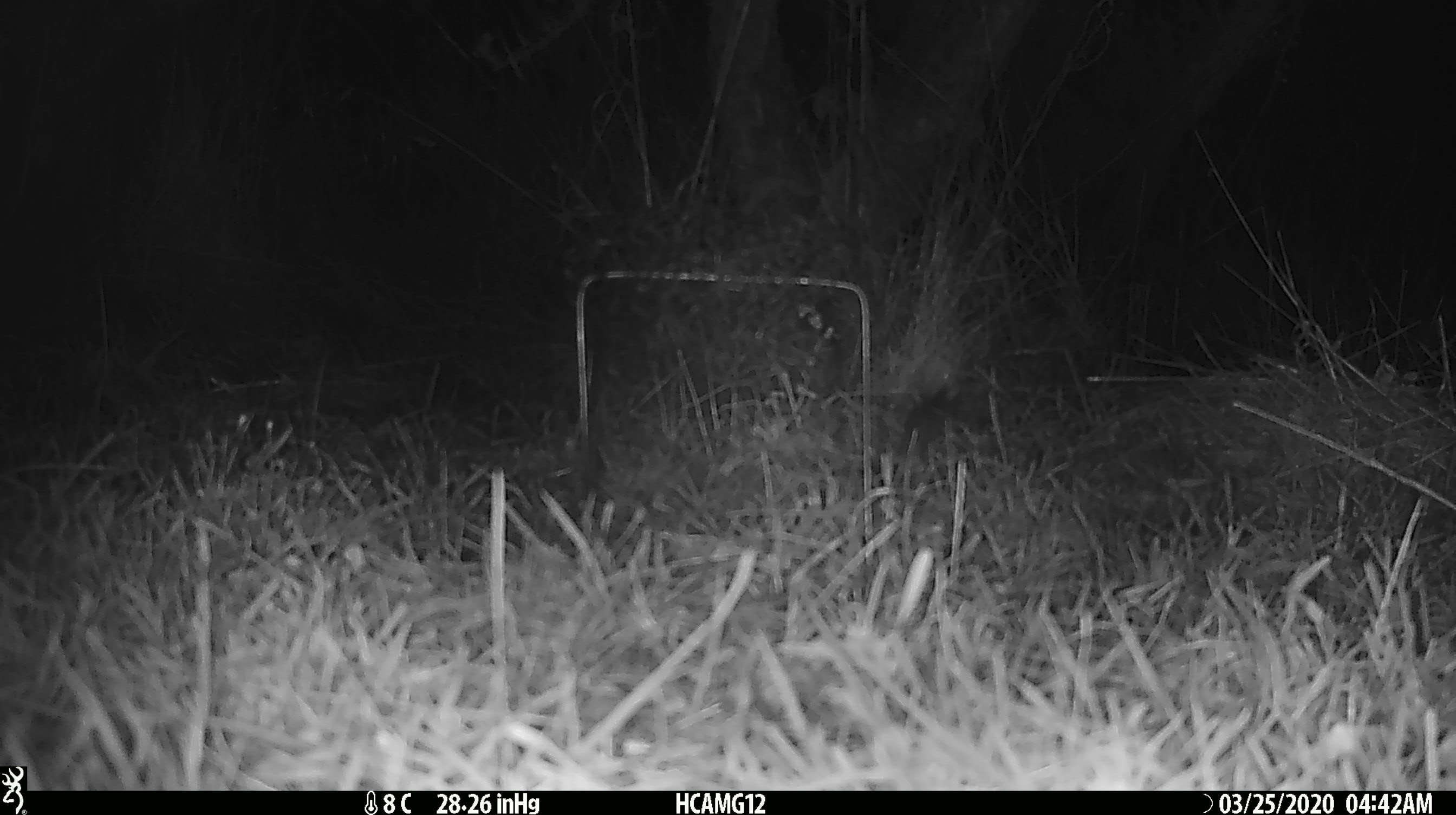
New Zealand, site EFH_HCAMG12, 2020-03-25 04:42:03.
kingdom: Animalia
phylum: Chordata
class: Mammalia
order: Rodentia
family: Muridae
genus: Mus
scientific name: Mus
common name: mouse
Mouse (Mus).